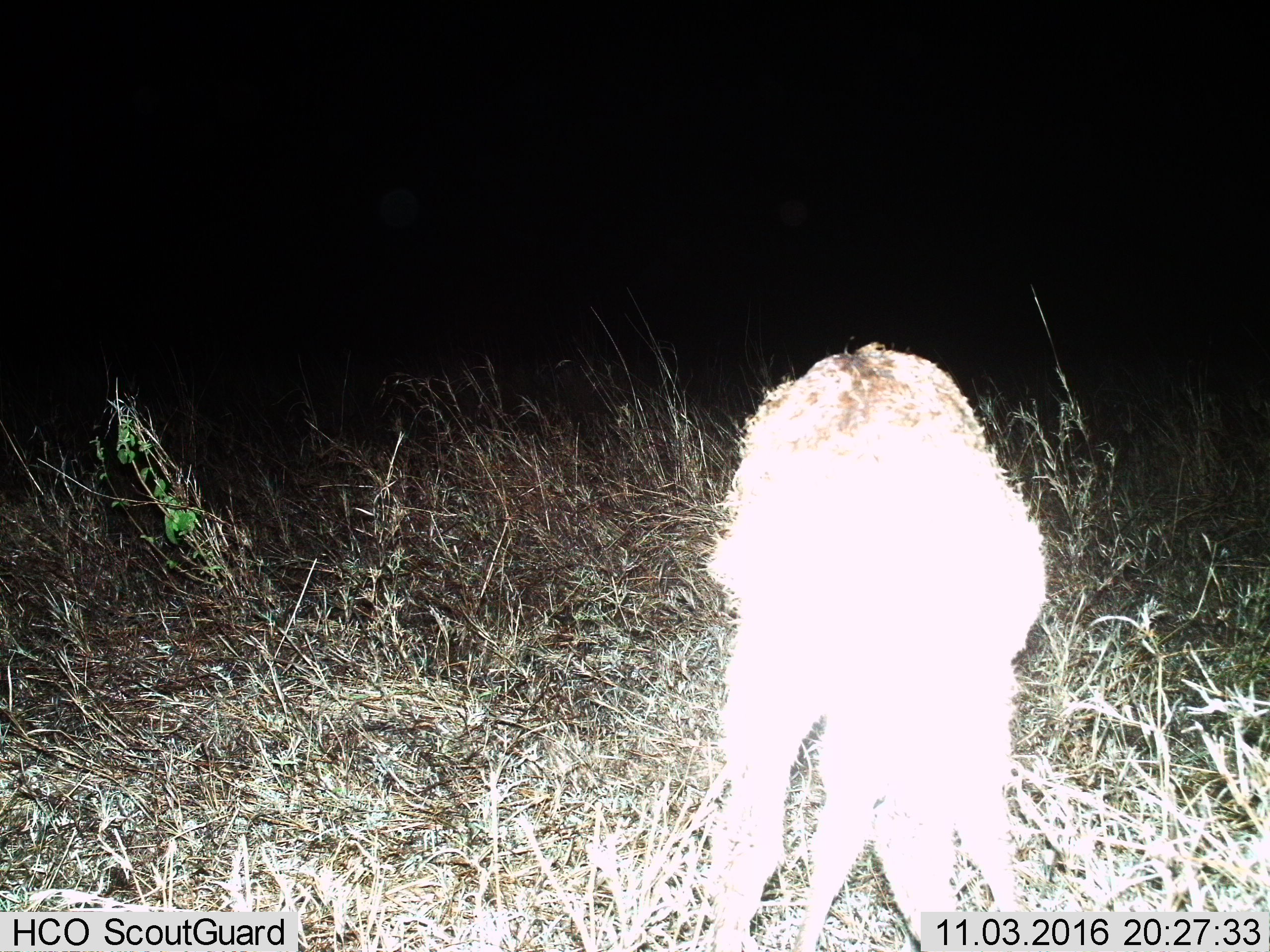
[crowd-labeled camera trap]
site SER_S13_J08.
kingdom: Animalia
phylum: Chordata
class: Mammalia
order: Carnivora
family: Hyaenidae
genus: Crocuta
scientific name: Crocuta crocuta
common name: spotted hyena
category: hyenaspotted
Hyenaspotted (spotted hyena) (Crocuta crocuta), count 1. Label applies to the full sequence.